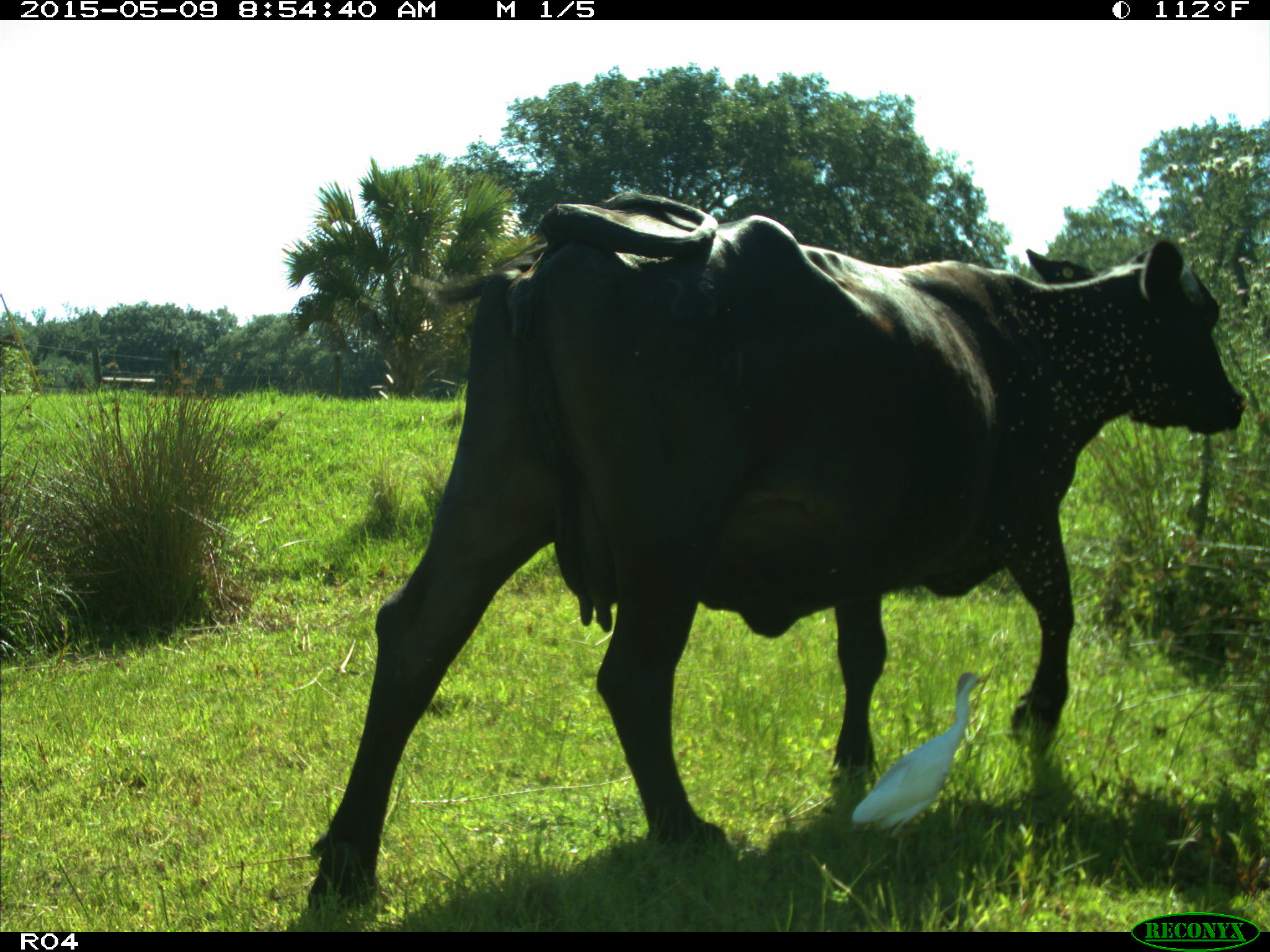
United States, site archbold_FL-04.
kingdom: Animalia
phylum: Chordata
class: Mammalia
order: Artiodactyla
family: Bovidae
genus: Bos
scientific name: Bos taurus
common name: domestic cow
Bos taurus (domestic cow).